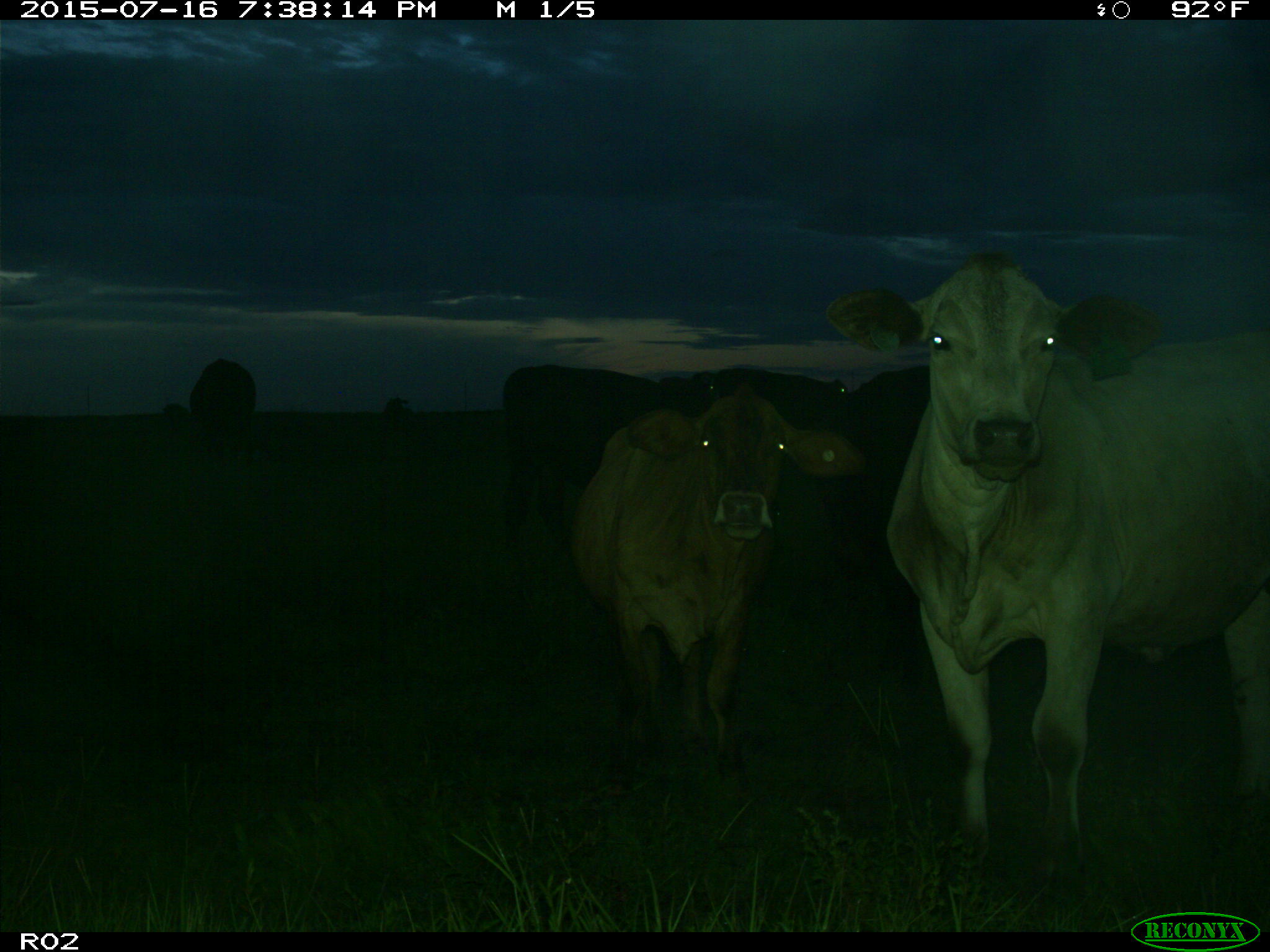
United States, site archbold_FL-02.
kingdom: Animalia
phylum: Chordata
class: Mammalia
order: Artiodactyla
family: Bovidae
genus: Bos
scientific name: Bos taurus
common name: domestic cow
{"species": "Bos taurus (domestic cow)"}